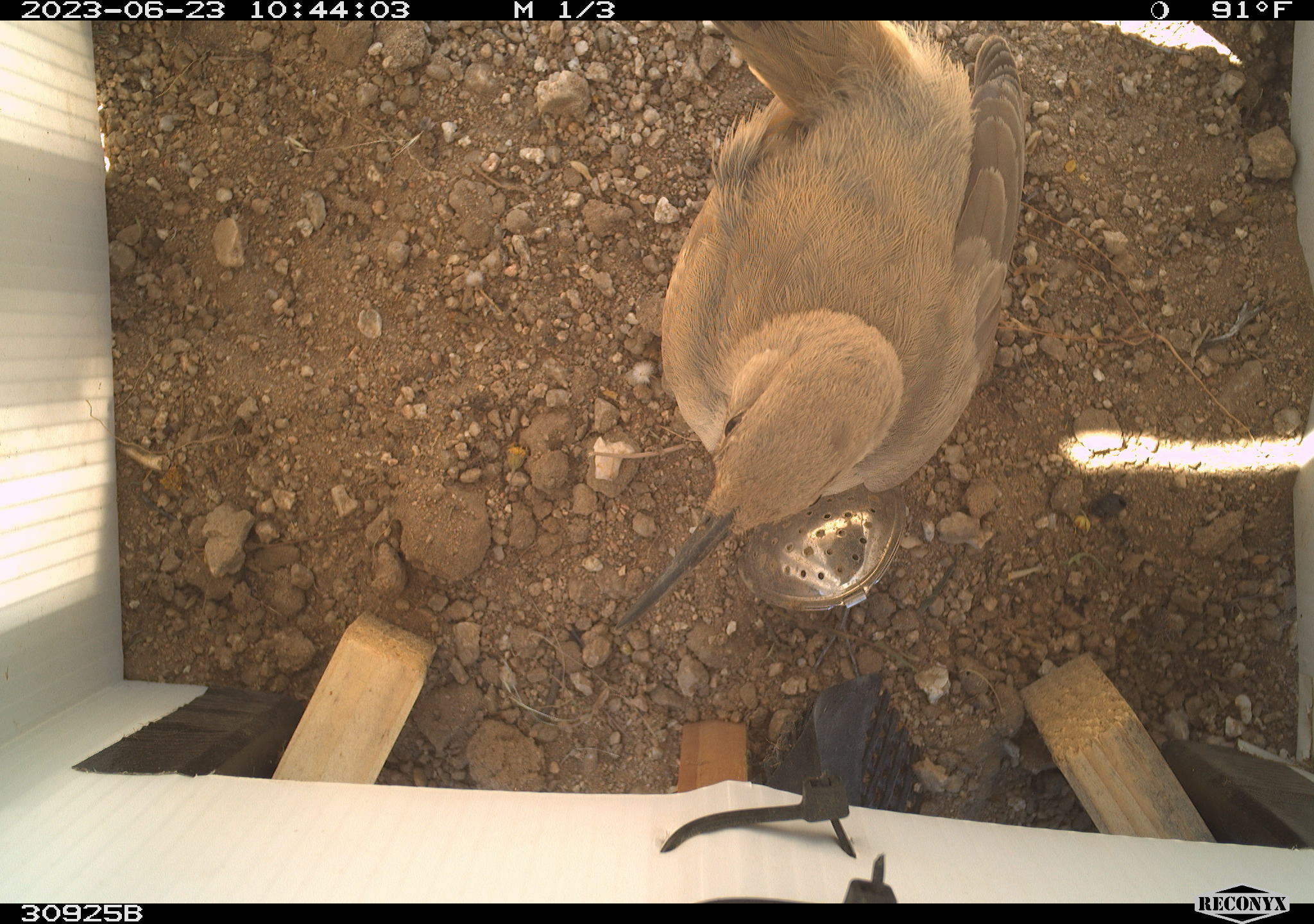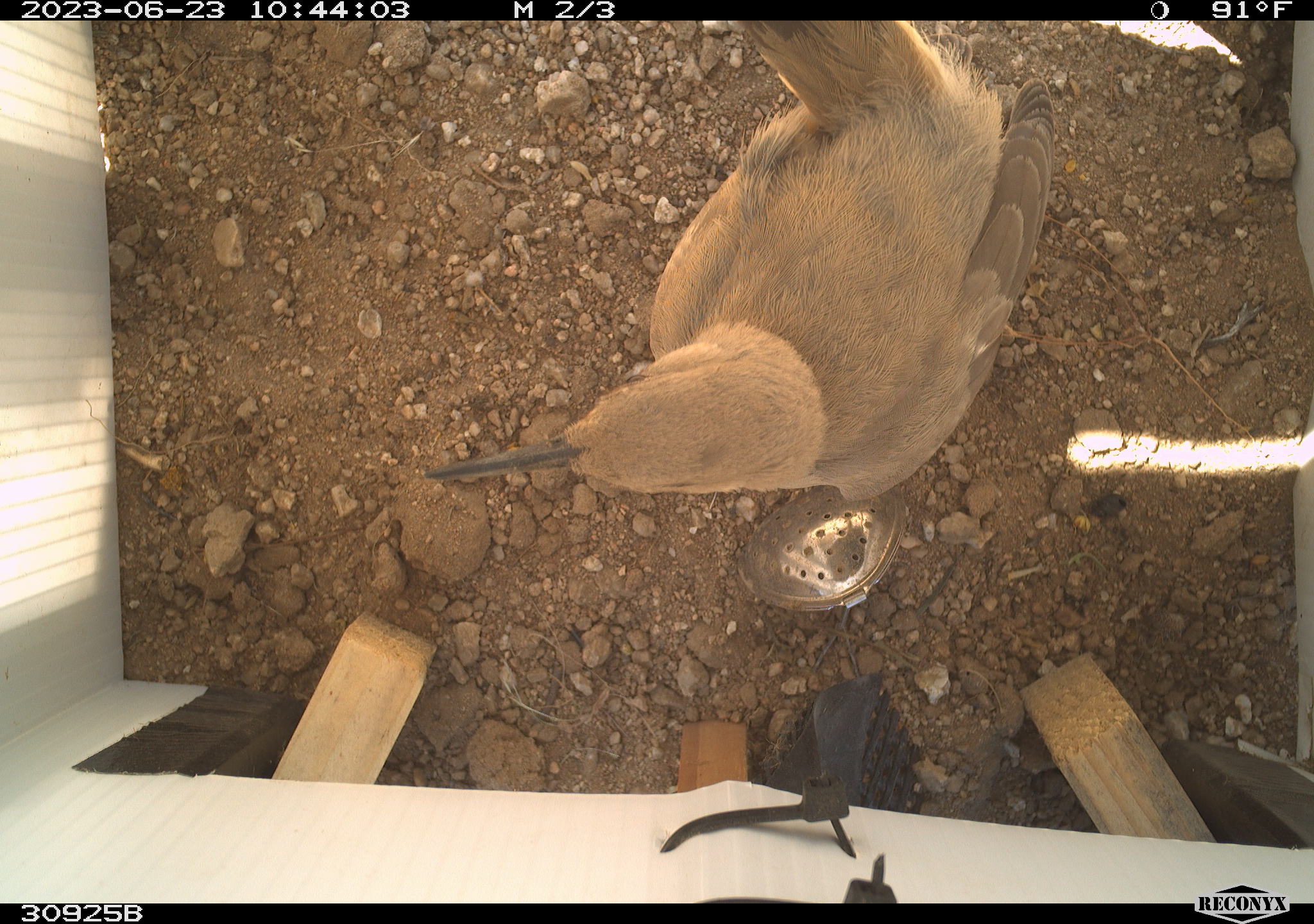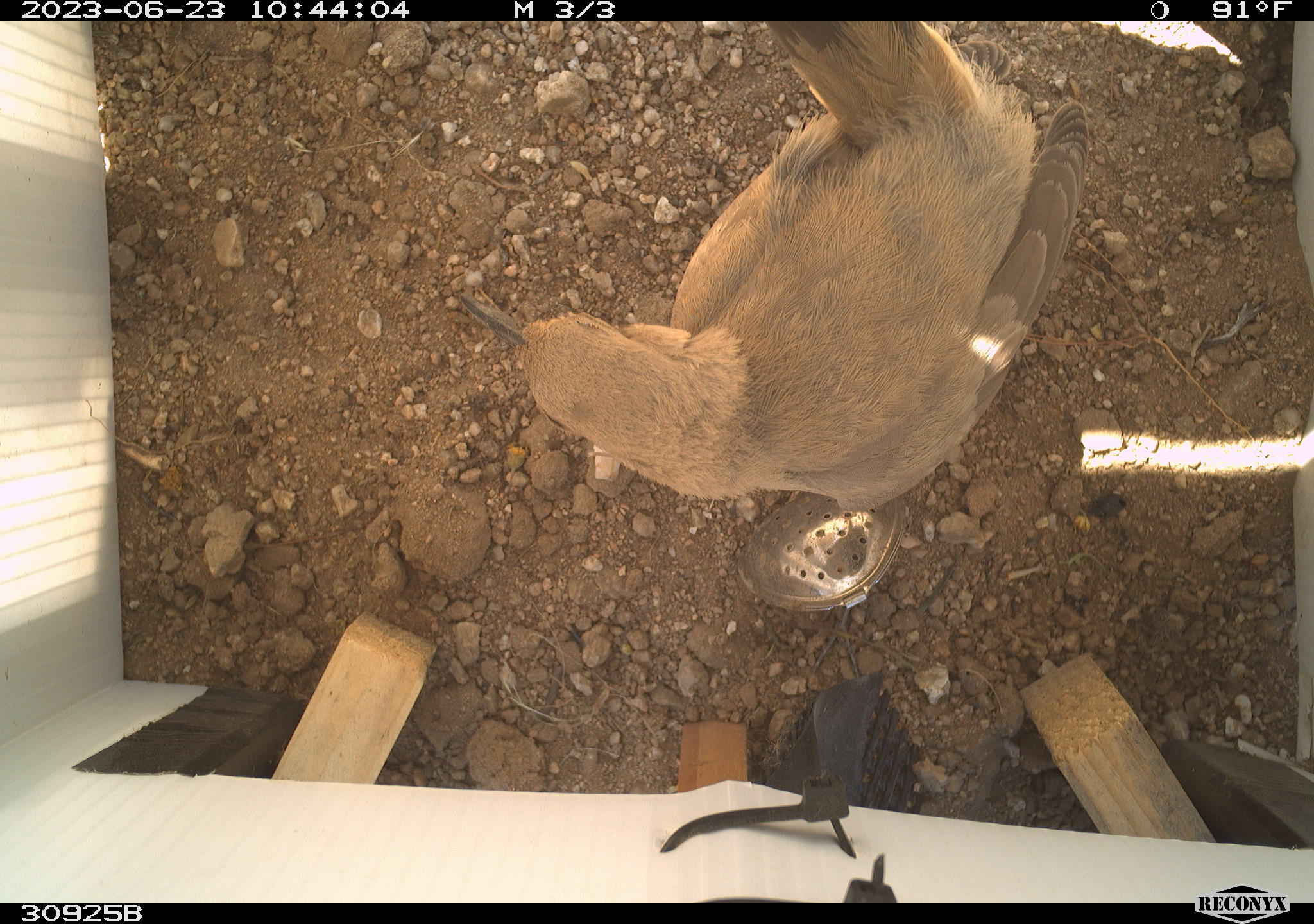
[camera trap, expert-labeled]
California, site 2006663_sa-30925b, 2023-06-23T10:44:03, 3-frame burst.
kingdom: Animalia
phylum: Chordata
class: Aves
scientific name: Aves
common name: bird